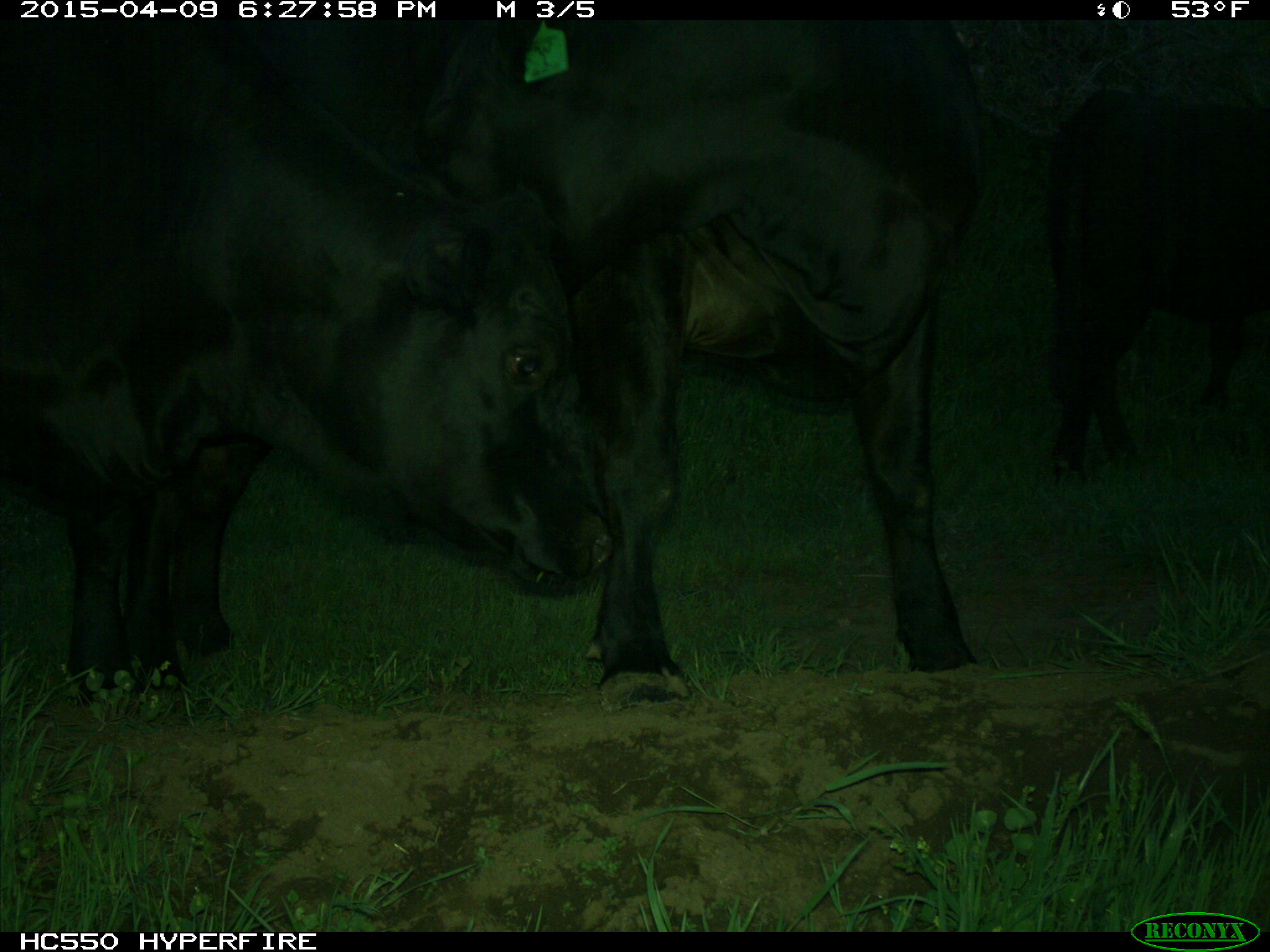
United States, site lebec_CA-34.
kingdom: Animalia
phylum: Chordata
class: Mammalia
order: Artiodactyla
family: Bovidae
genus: Bos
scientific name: Bos taurus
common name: domestic cow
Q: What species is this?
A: Bos taurus (domestic cow).